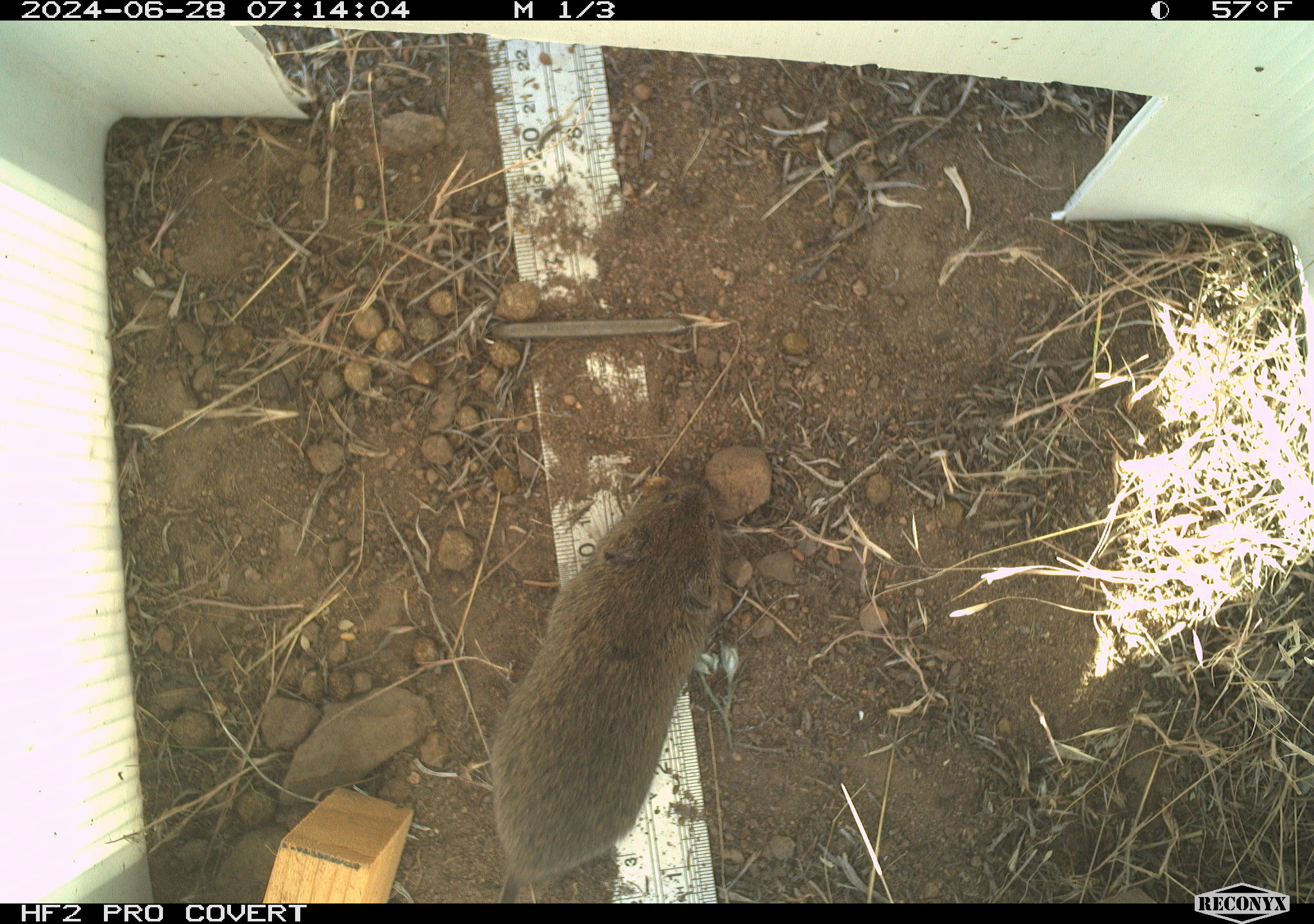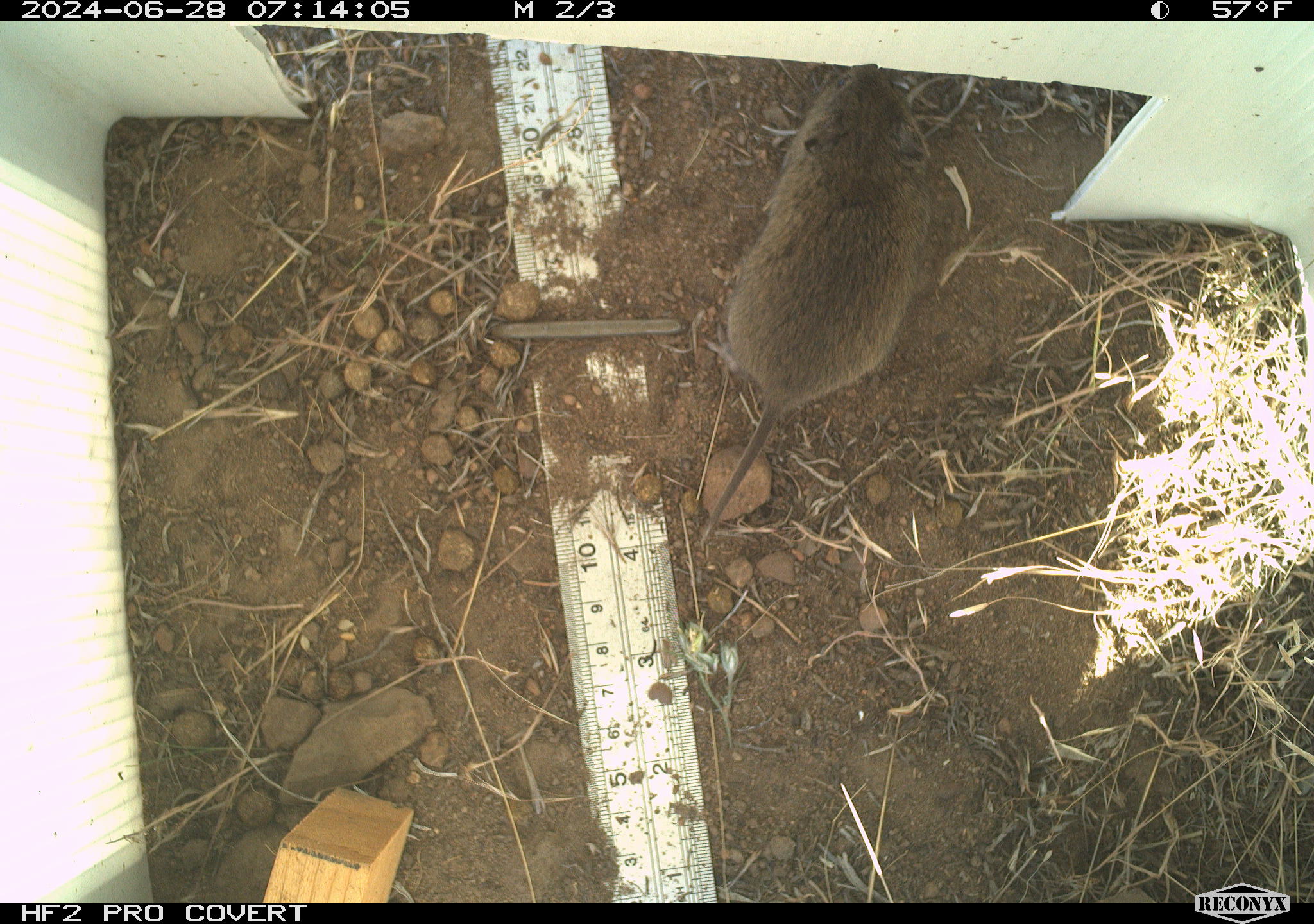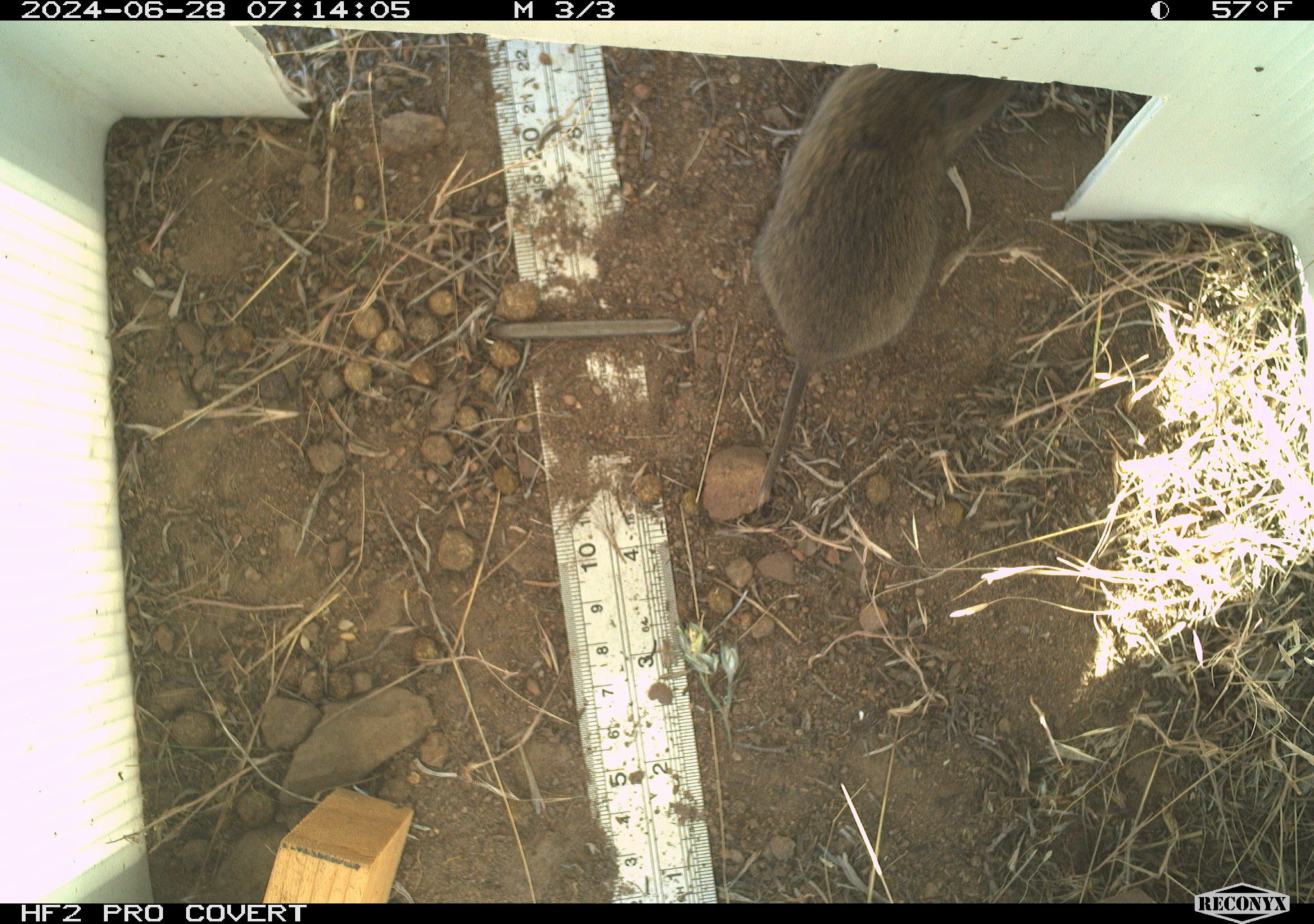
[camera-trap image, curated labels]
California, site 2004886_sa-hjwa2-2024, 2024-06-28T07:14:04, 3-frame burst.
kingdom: Animalia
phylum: Chordata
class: Mammalia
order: Rodentia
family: Cricetidae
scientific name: Cricetidae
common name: hamsters, voles, lemmings, and allies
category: cricetidae family